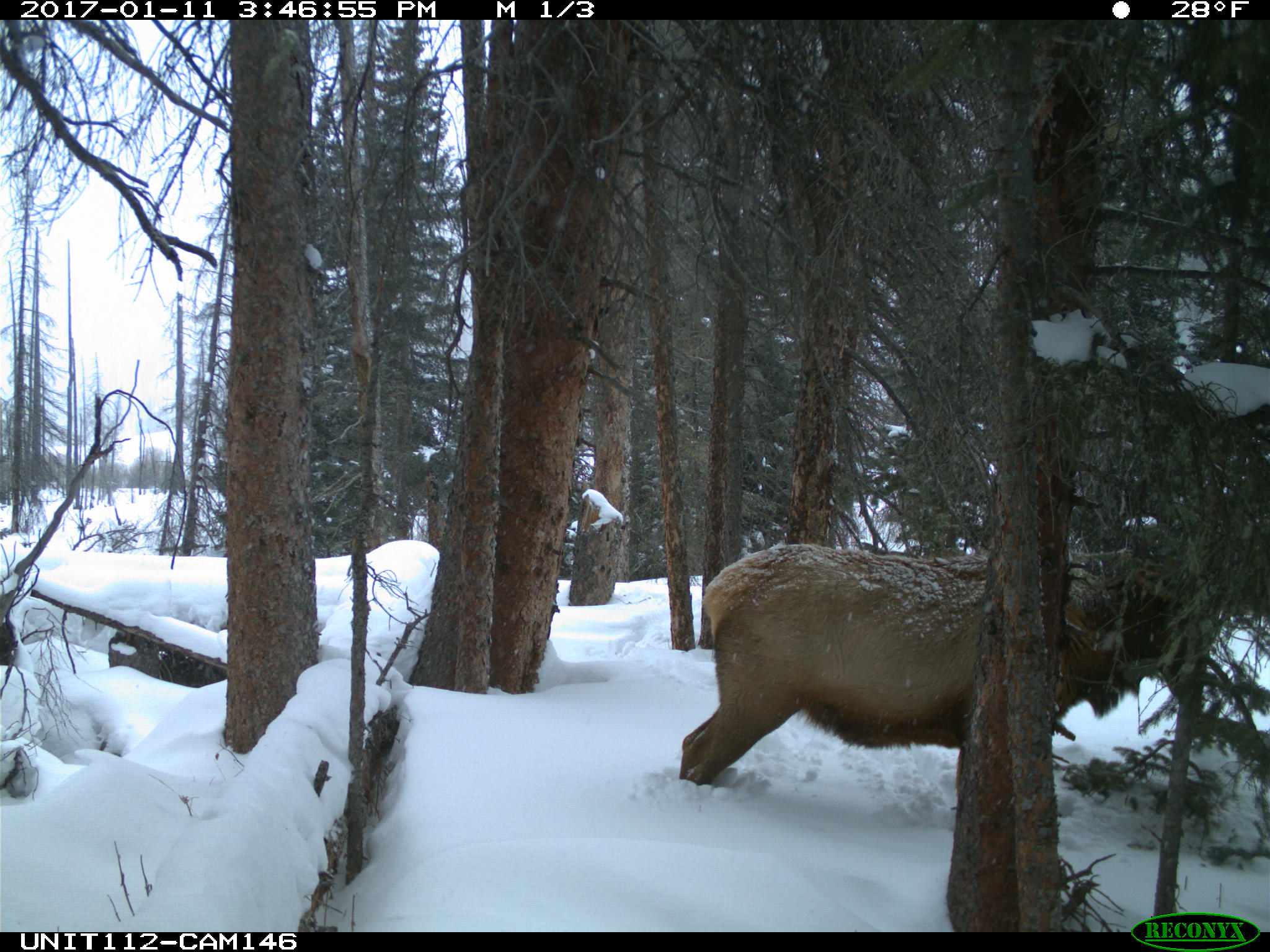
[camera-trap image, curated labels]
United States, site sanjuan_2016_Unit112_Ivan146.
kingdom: Animalia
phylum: Chordata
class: Mammalia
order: Artiodactyla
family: Cervidae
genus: Cervus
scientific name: Cervus elaphus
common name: red deer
Cervus elaphus (red deer).